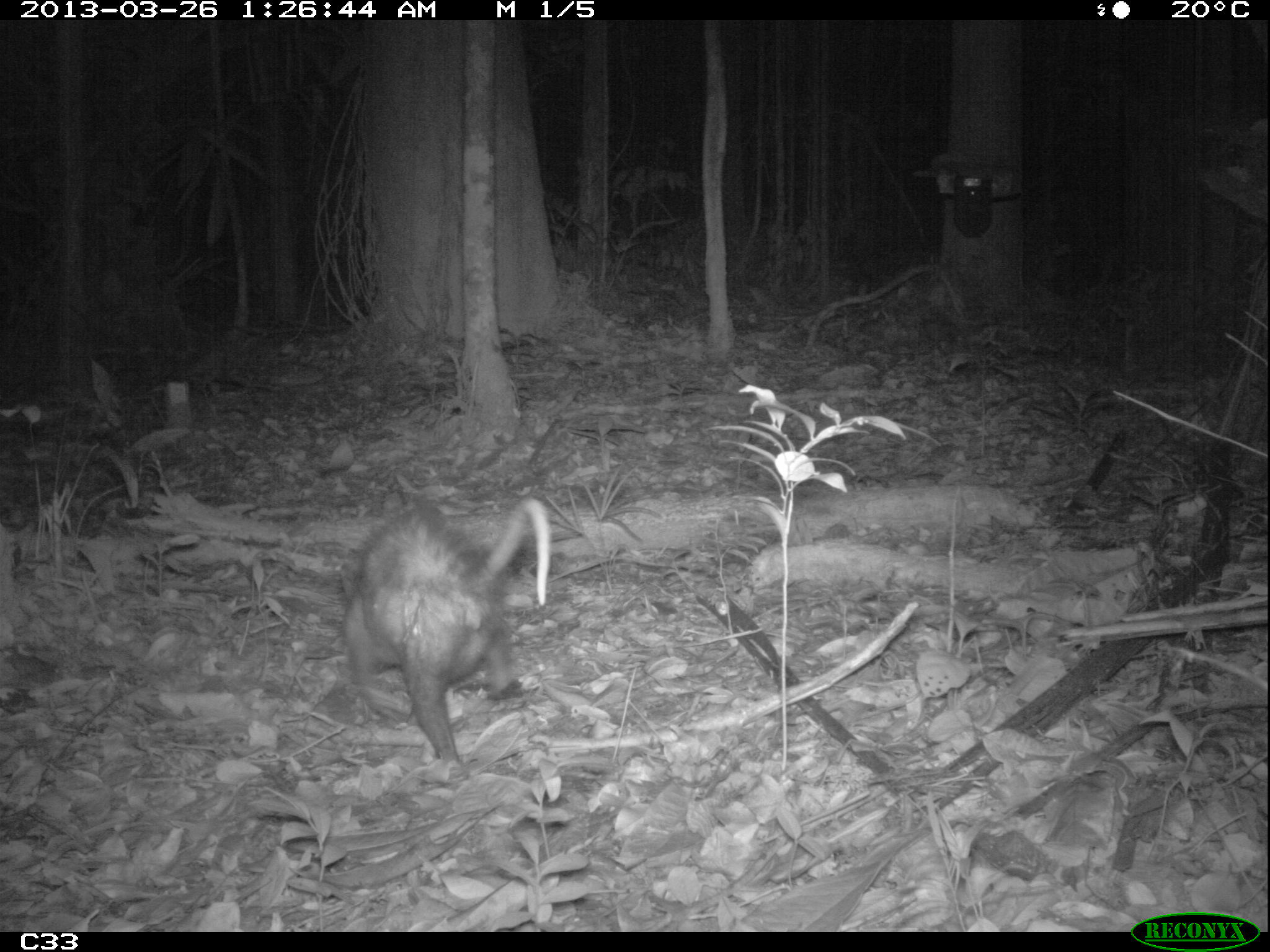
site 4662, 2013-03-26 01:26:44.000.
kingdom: Animalia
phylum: Chordata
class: Mammalia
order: Didelphimorphia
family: Didelphidae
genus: Didelphis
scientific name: Didelphis marsupialis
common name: southern opossum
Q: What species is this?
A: Didelphis marsupialis (southern opossum).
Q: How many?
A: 1.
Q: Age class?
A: Adult.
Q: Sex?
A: Female.